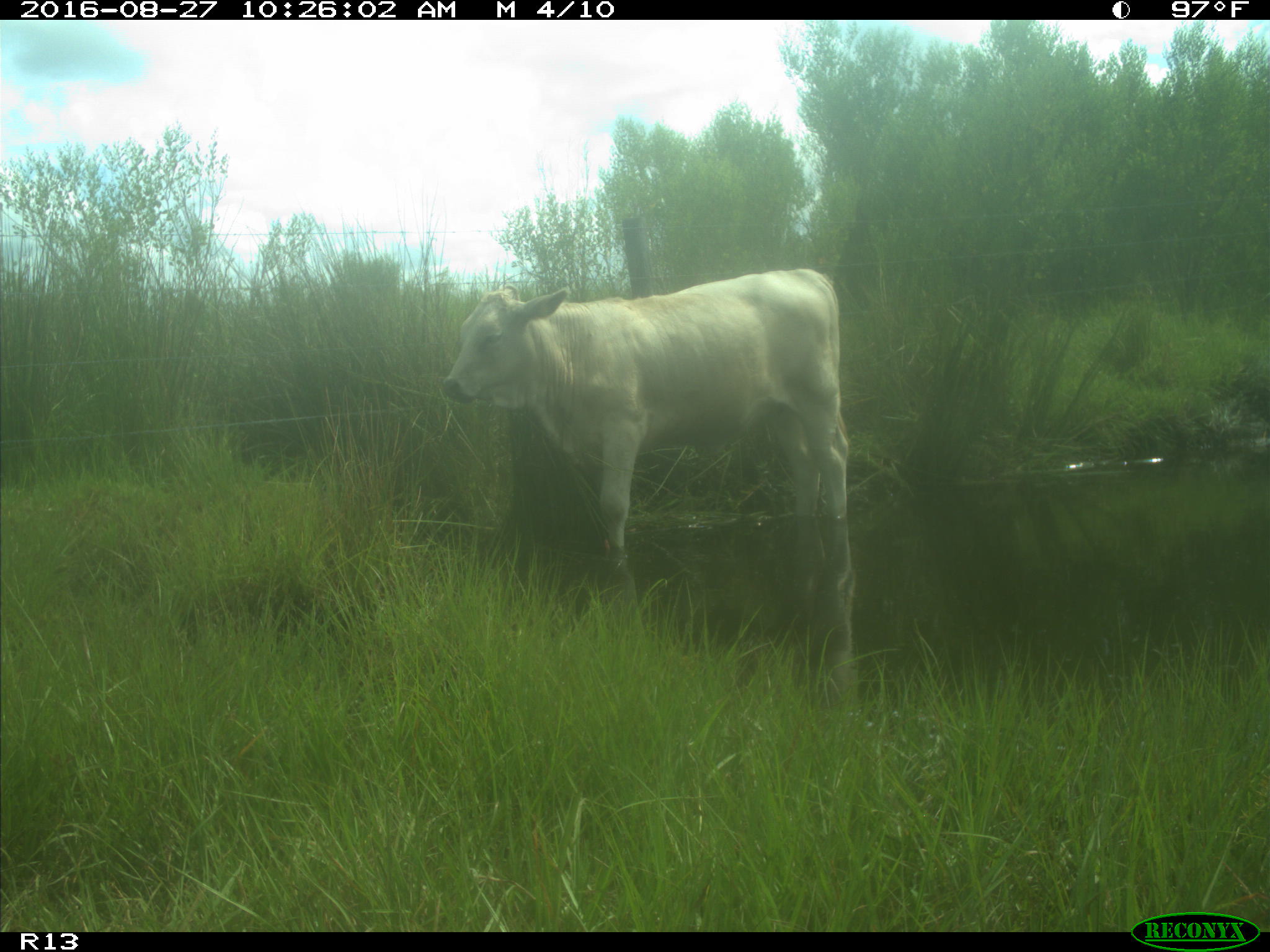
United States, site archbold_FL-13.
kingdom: Animalia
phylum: Chordata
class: Mammalia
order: Artiodactyla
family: Bovidae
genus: Bos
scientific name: Bos taurus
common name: domestic cow